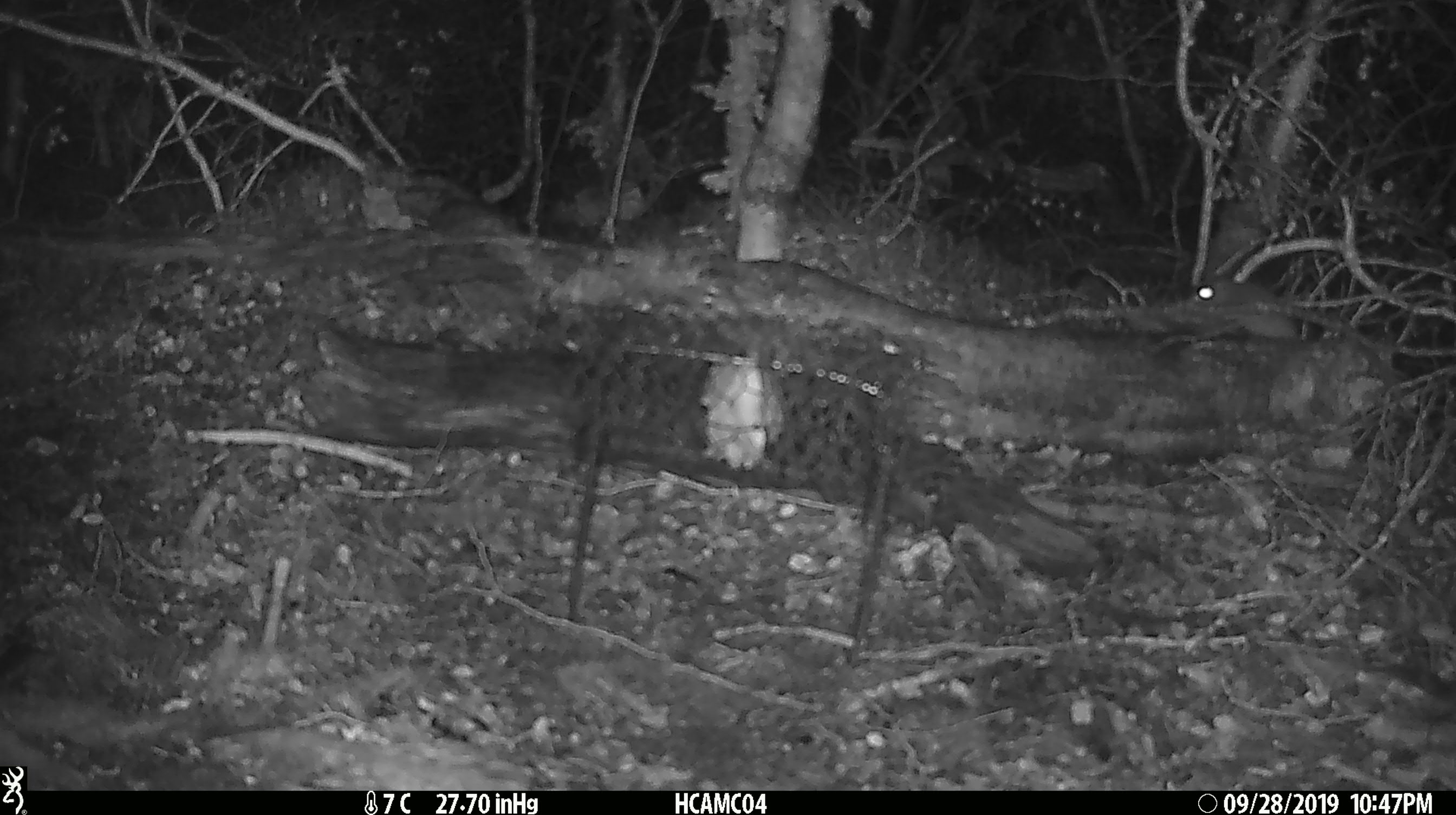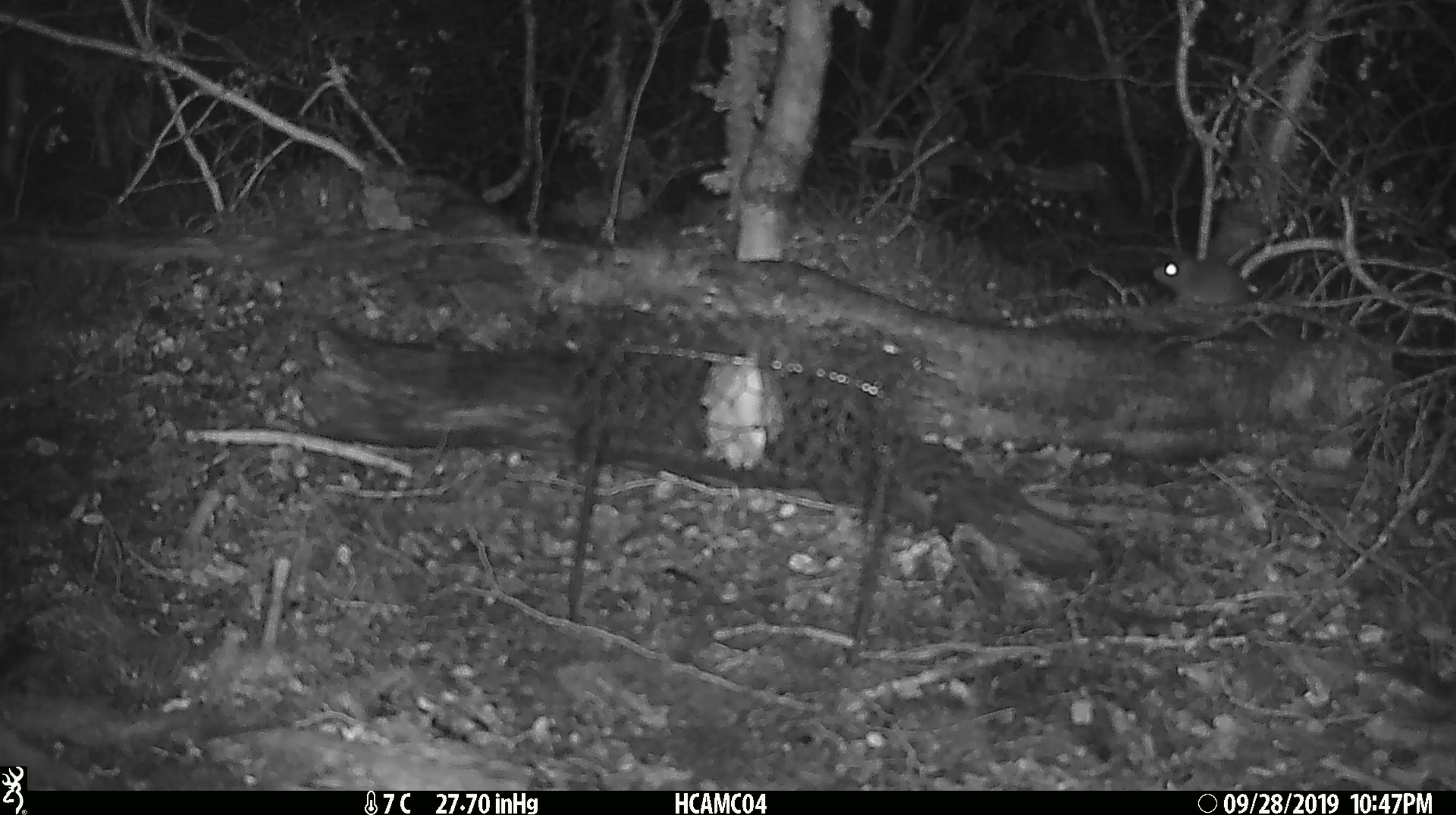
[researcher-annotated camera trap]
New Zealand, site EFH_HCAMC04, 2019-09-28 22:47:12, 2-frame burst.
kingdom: Animalia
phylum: Chordata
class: Mammalia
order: Rodentia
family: Muridae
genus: Mus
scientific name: Mus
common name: mouse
Mouse (Mus).